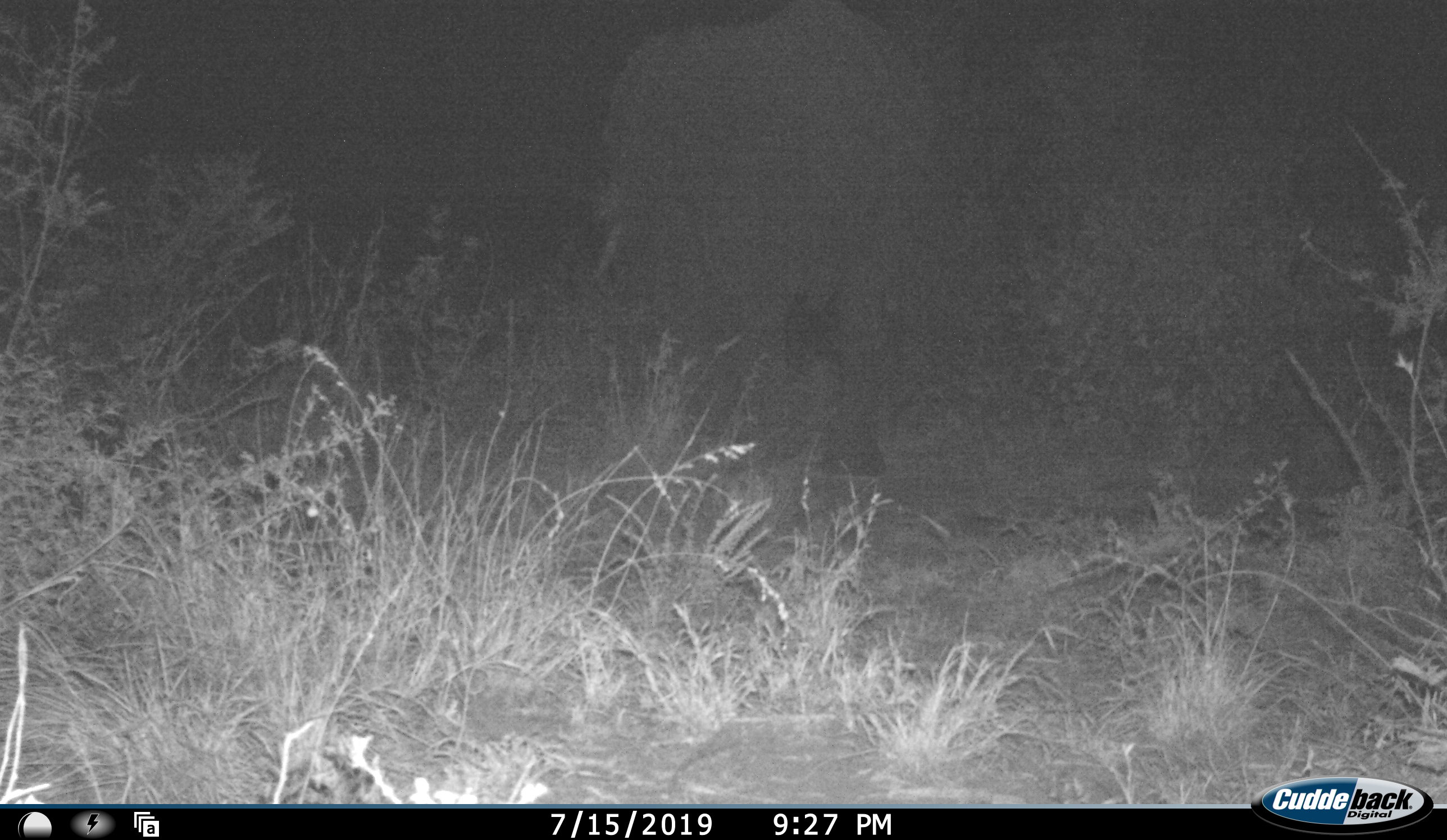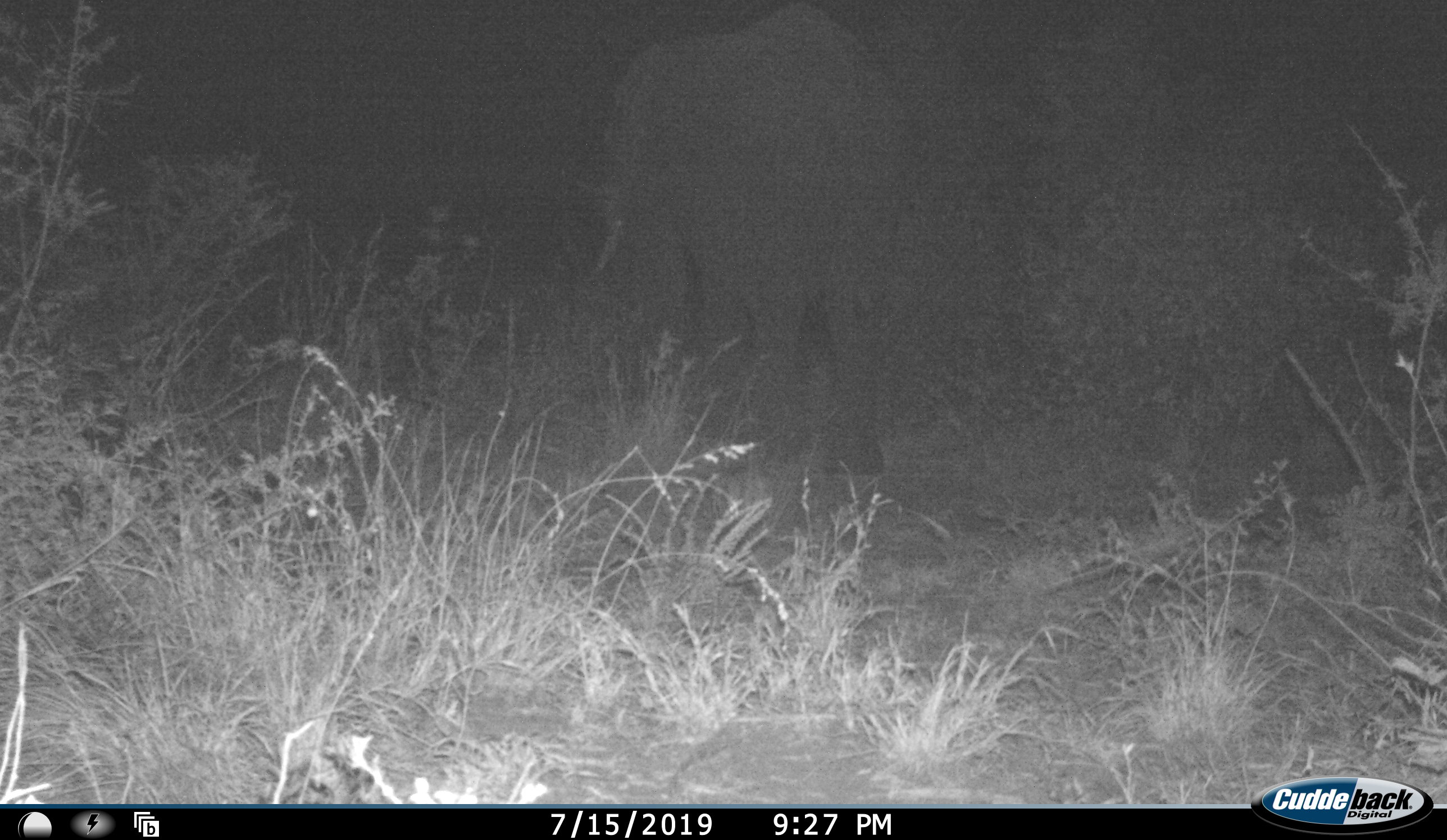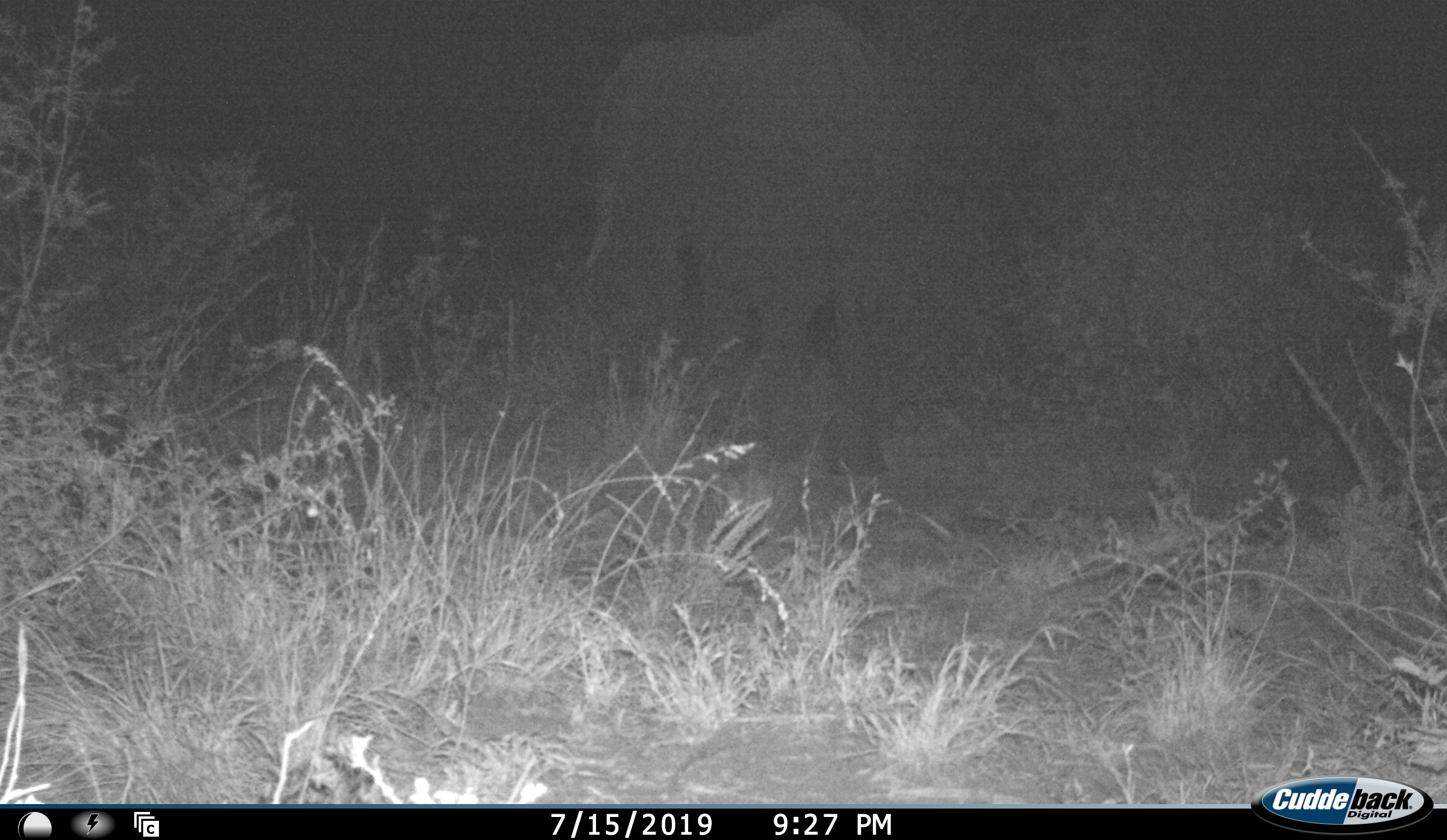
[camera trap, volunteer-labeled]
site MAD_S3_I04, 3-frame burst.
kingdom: Animalia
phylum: Chordata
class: Mammalia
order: Proboscidea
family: Elephantidae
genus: Loxodonta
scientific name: Loxodonta africana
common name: african bush elephant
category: elephant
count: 1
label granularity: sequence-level